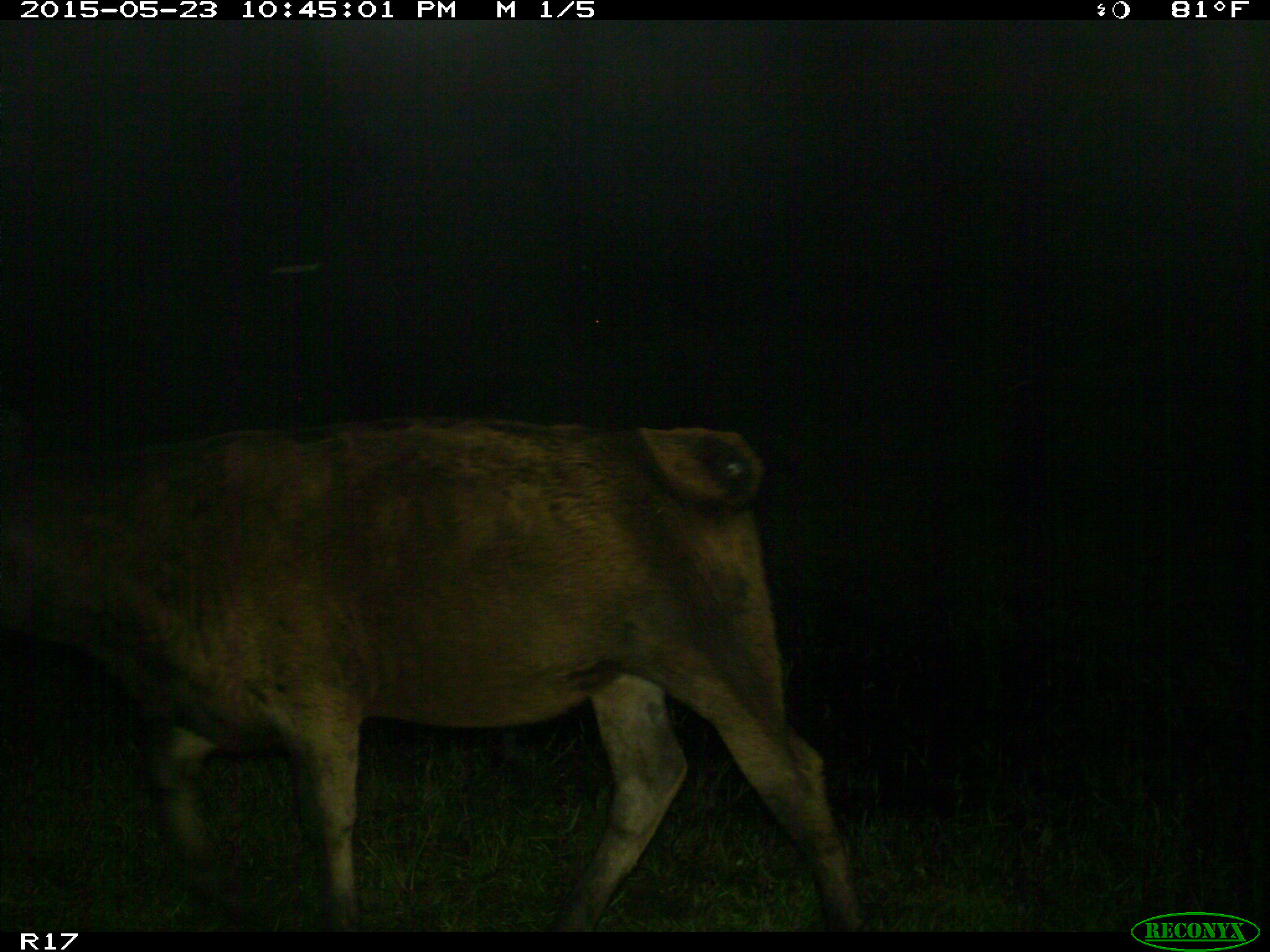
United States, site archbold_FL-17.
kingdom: Animalia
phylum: Chordata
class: Mammalia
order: Artiodactyla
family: Bovidae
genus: Bos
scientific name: Bos taurus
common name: domestic cow